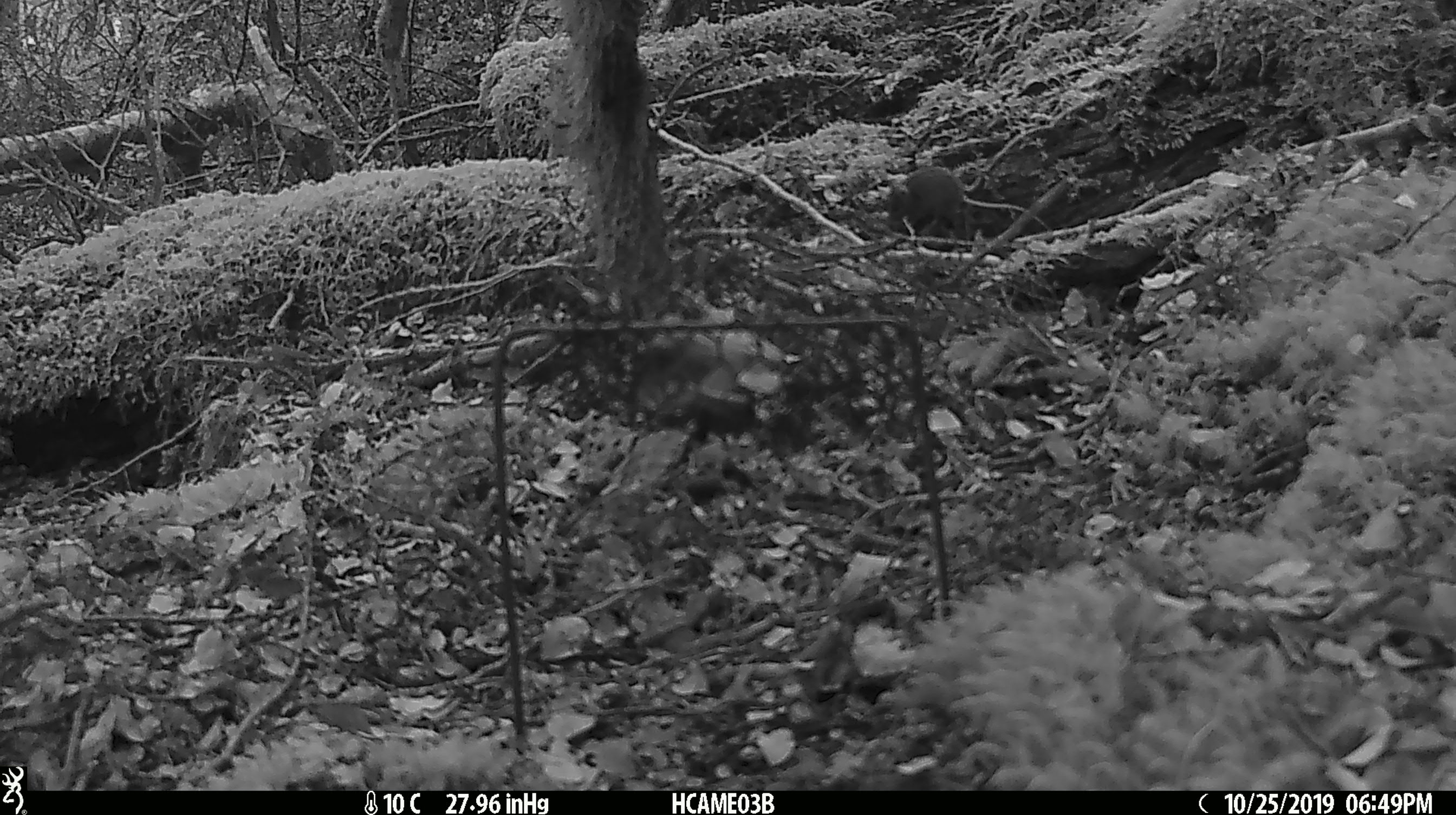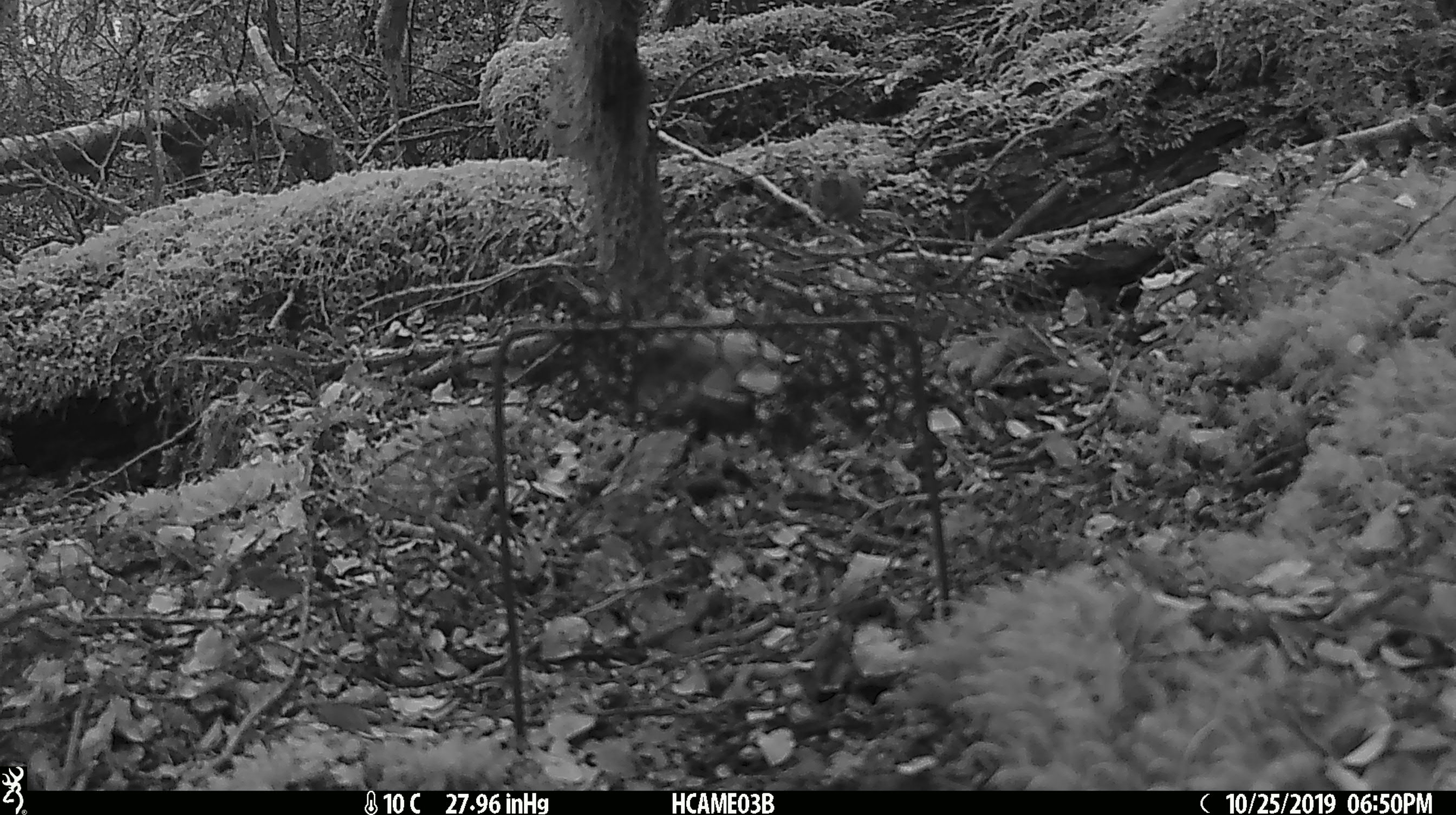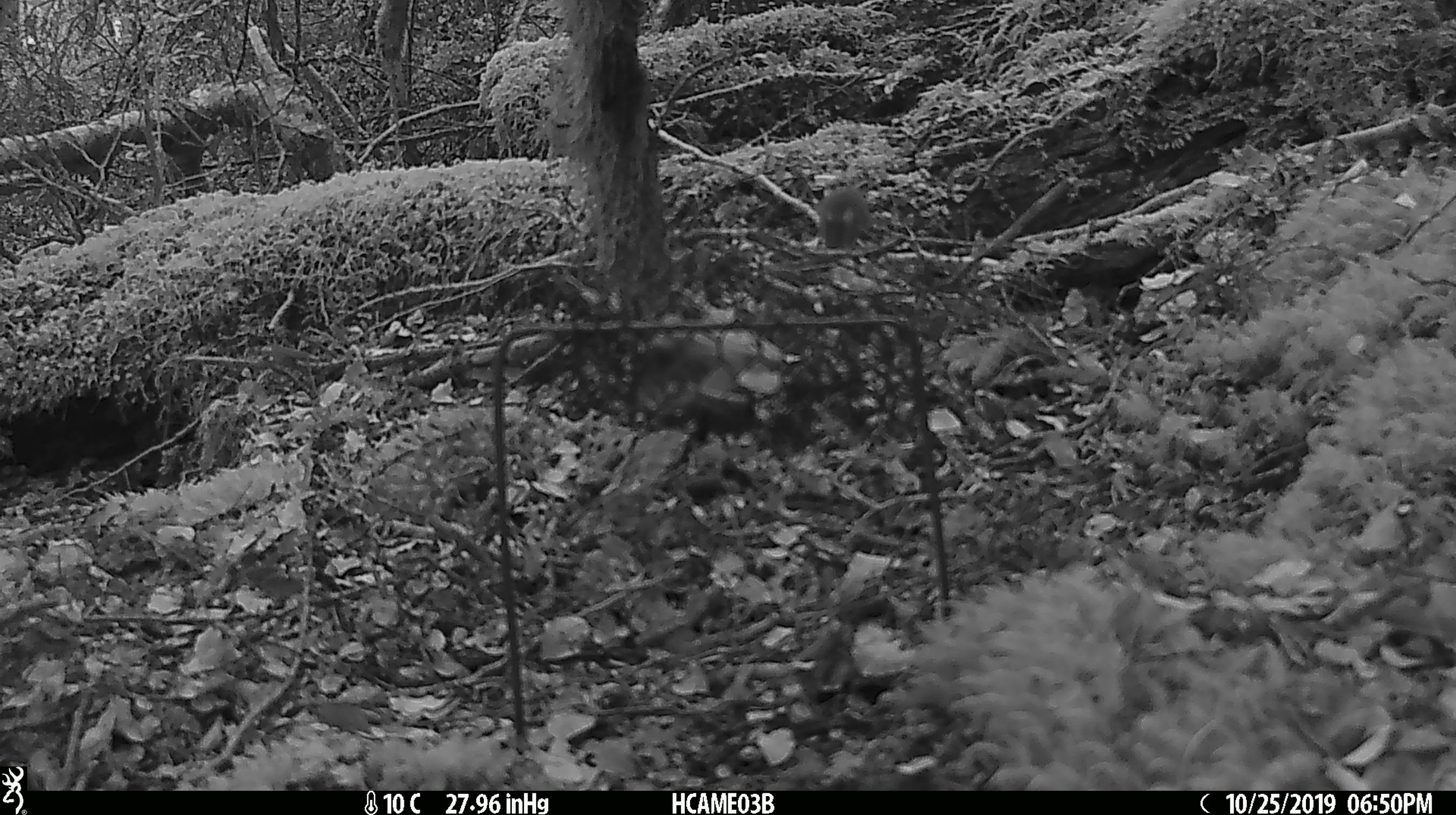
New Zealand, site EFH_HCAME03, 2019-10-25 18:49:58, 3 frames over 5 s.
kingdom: Animalia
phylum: Chordata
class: Mammalia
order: Rodentia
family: Muridae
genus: Mus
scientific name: Mus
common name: mouse